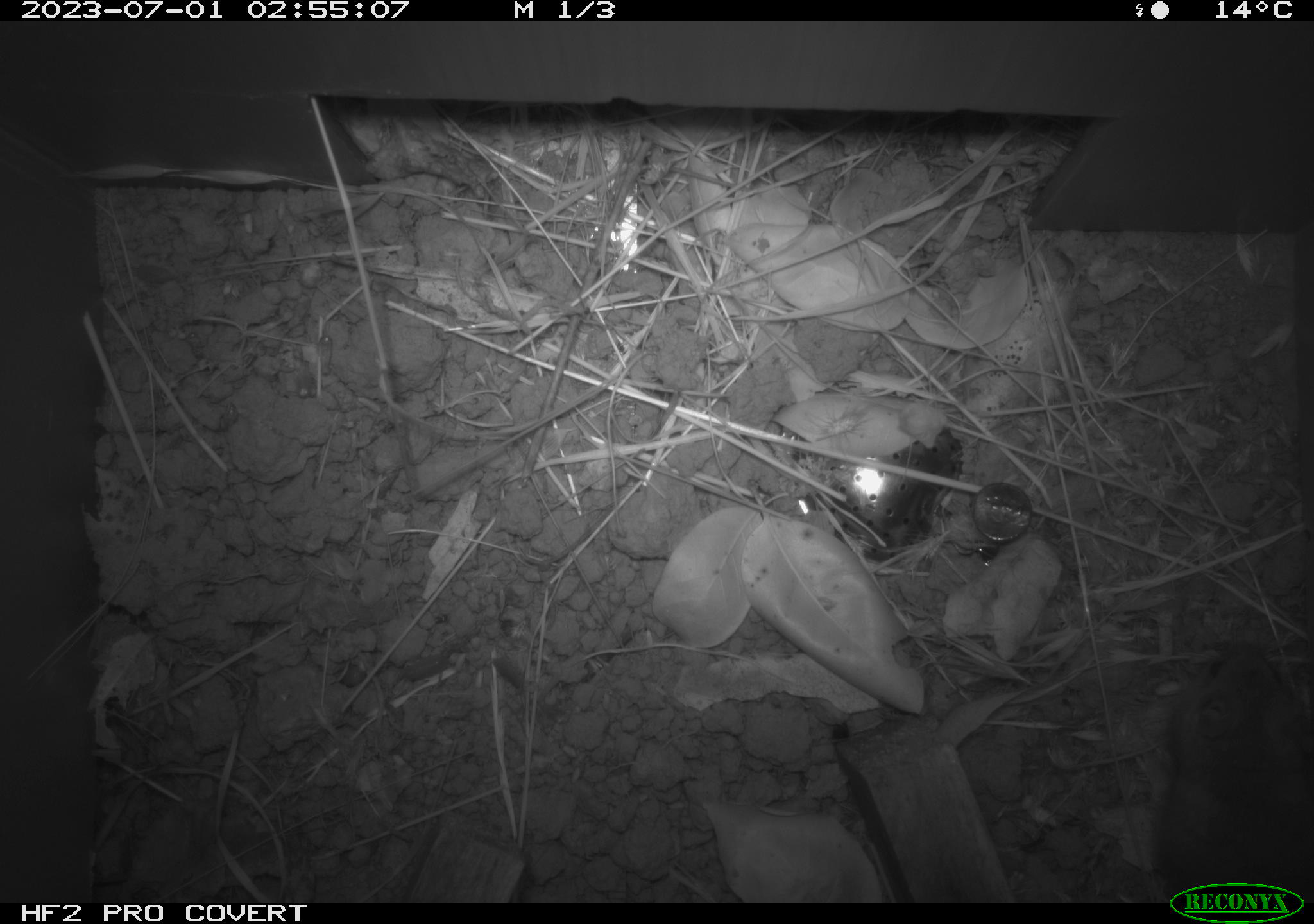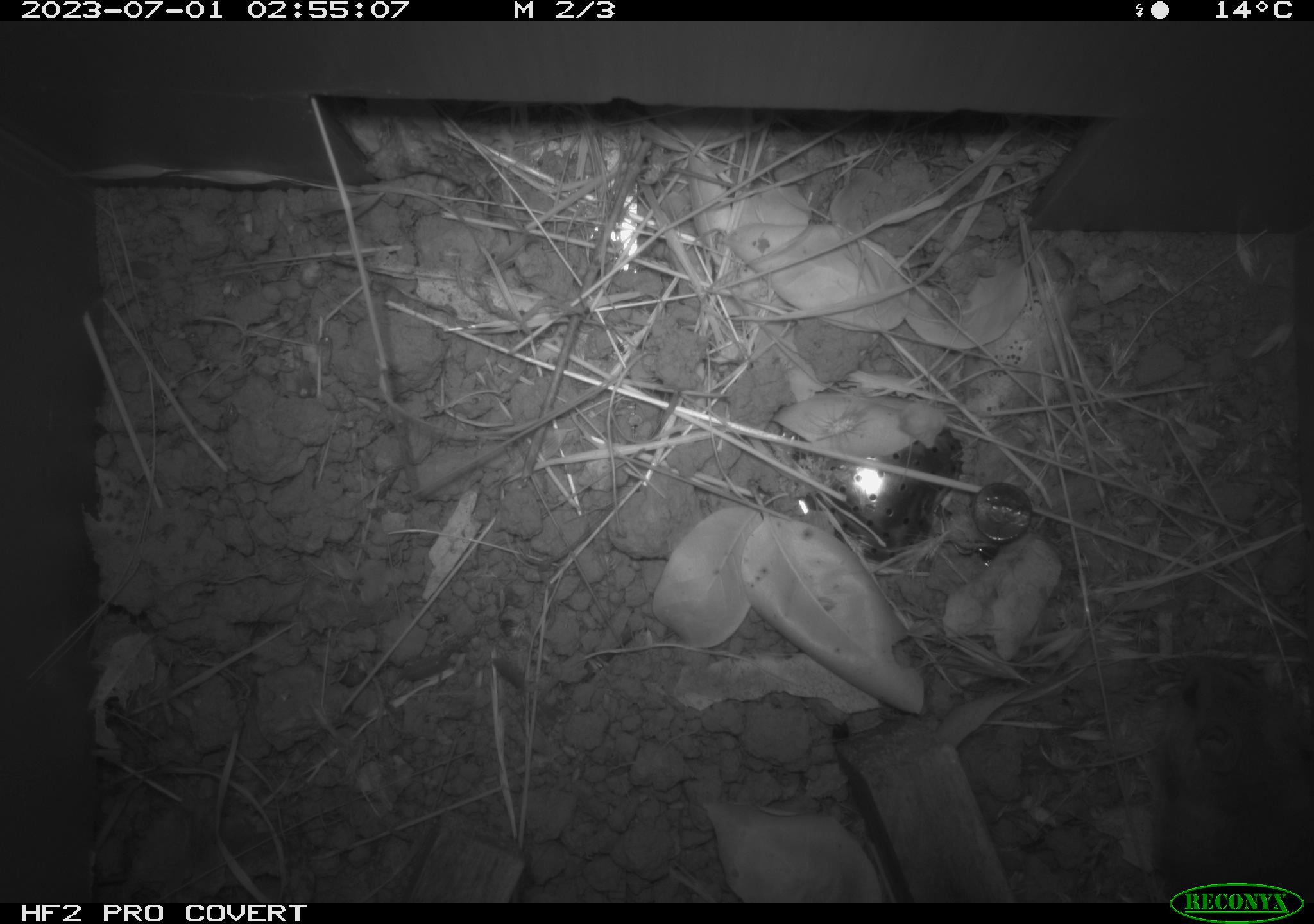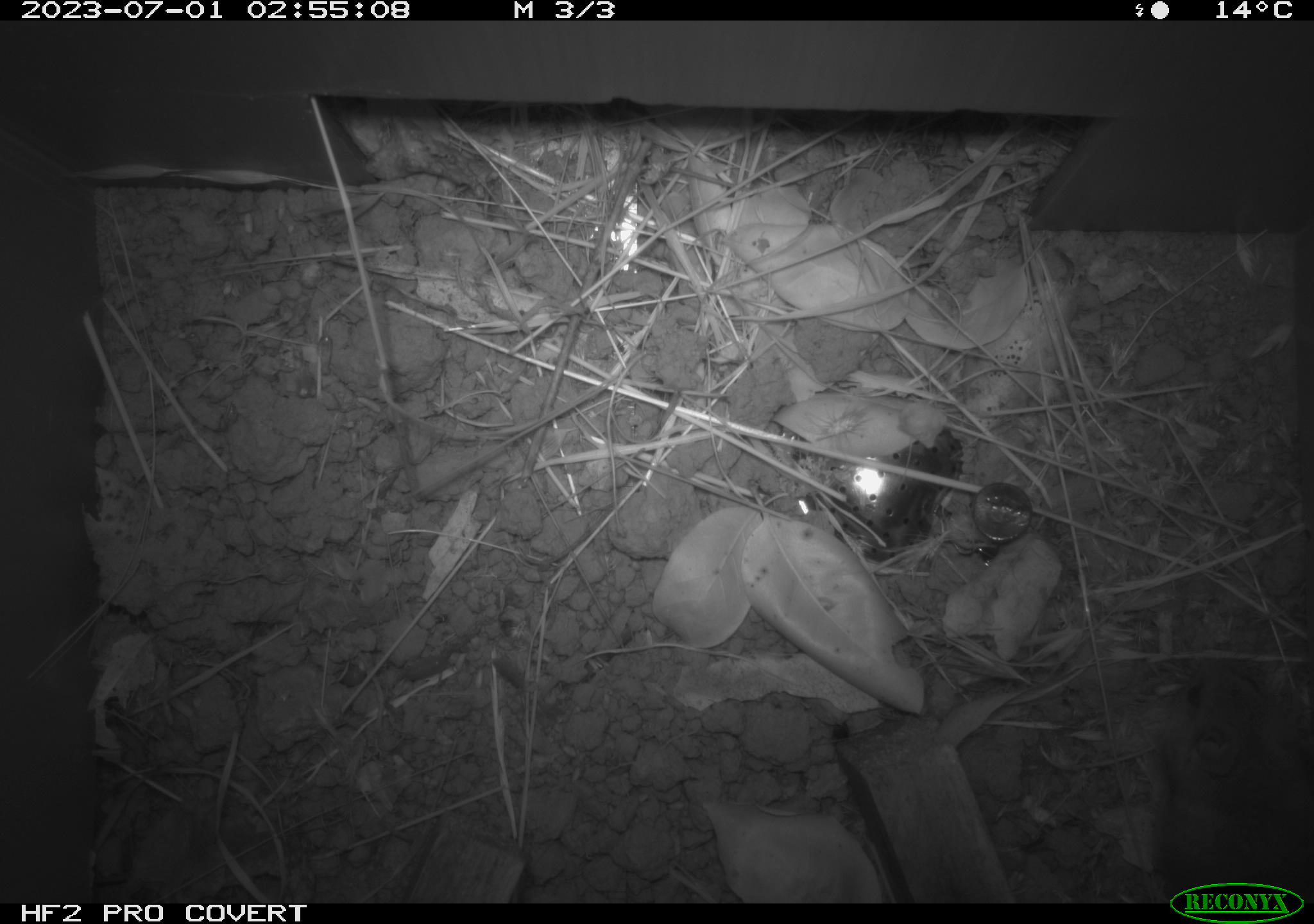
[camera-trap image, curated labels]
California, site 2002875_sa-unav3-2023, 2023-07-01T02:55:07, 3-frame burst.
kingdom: Animalia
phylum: Chordata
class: Mammalia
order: Rodentia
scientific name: Rodentia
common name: mouse species